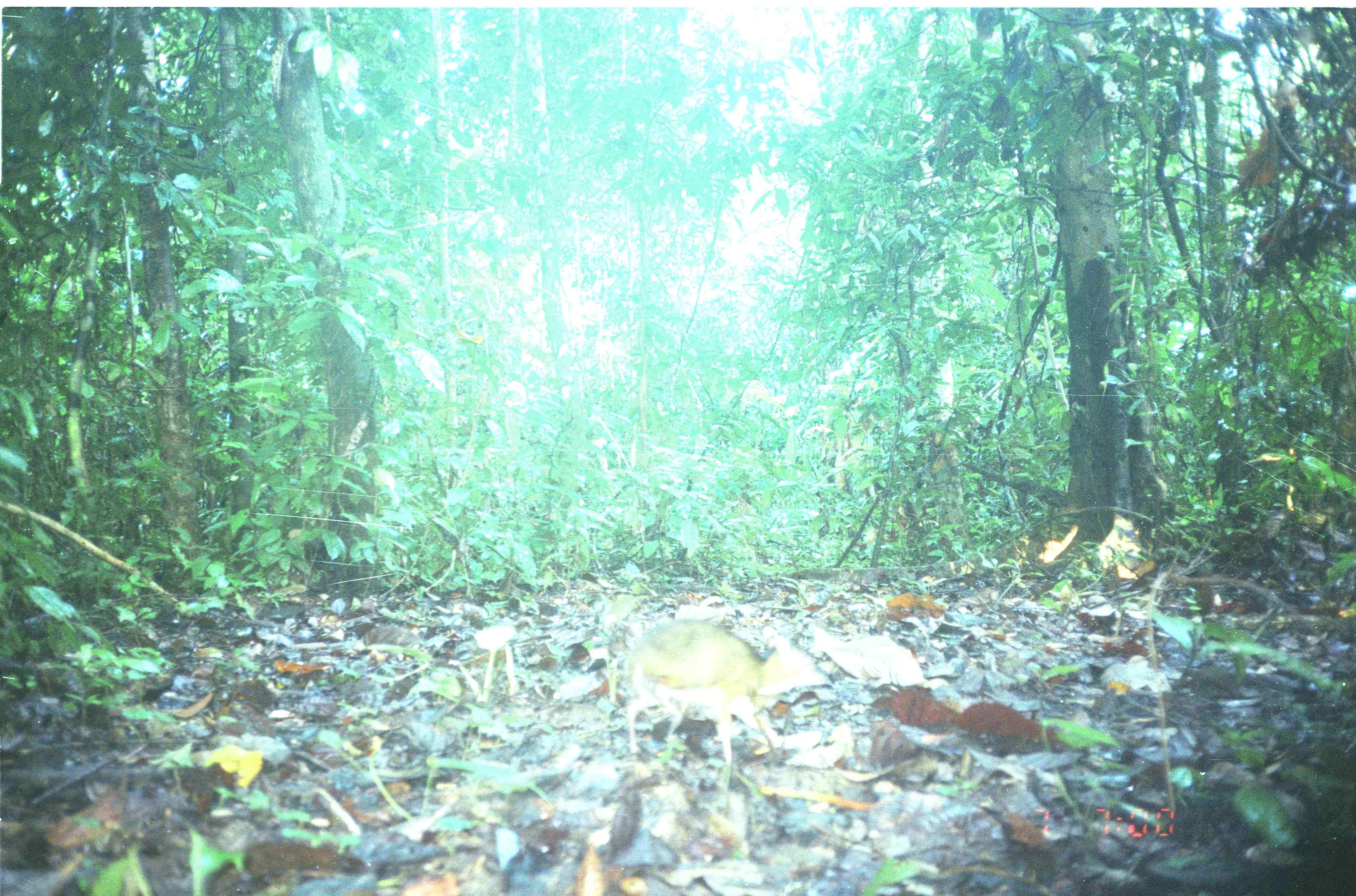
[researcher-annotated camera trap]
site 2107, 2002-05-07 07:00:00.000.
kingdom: Animalia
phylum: Chordata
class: Mammalia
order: Artiodactyla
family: Tragulidae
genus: Tragulus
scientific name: Tragulus napu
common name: greater oriental chevrotain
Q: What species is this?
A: Tragulus napu (greater oriental chevrotain).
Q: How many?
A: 1.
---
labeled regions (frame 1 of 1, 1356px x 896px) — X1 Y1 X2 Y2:
tragulus napu: 618 620 831 760